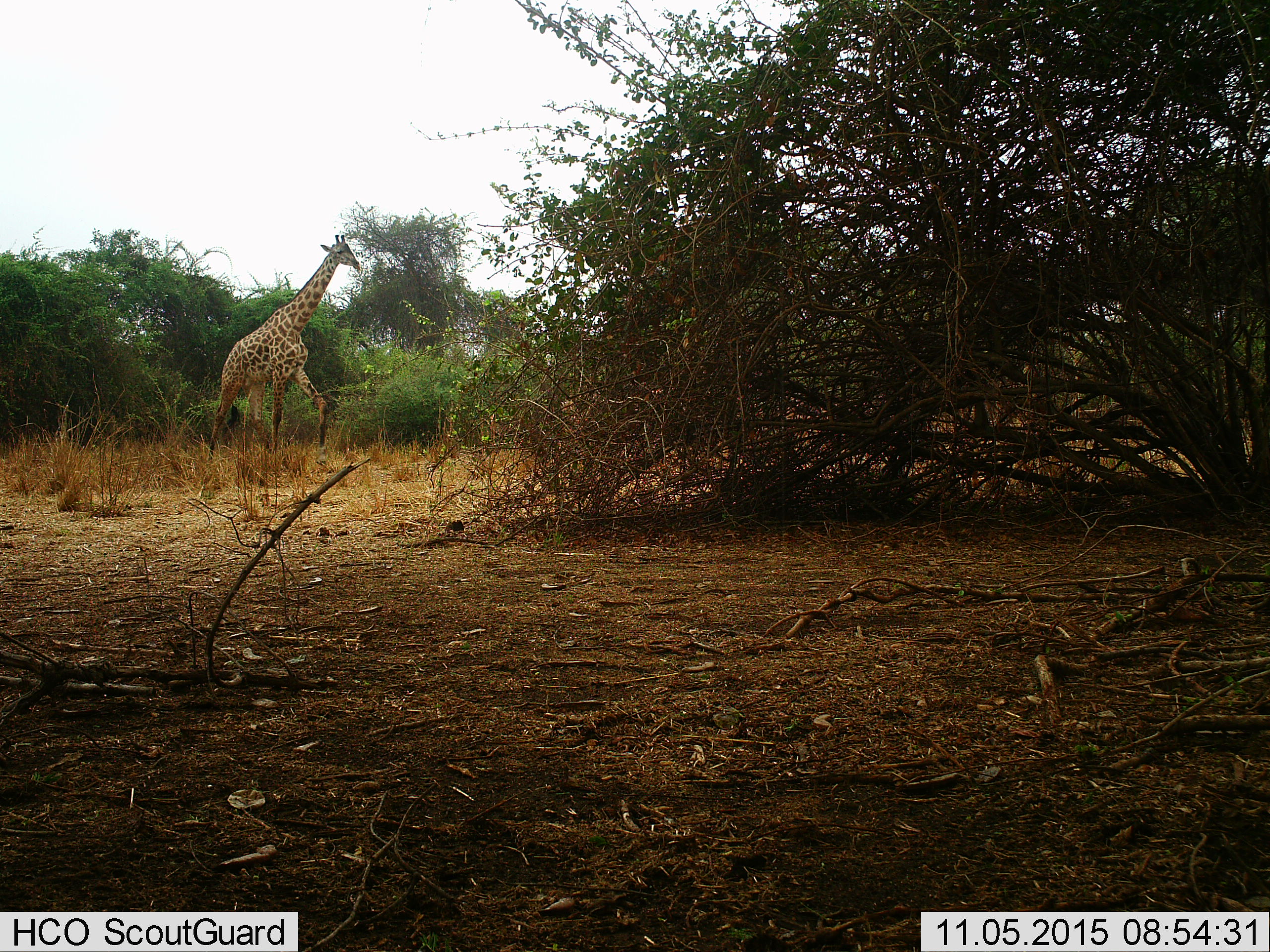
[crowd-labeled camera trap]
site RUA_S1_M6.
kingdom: Animalia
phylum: Chordata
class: Mammalia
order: Artiodactyla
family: Giraffidae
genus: Giraffa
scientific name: Giraffa camelopardalis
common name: giraffe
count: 1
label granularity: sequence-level